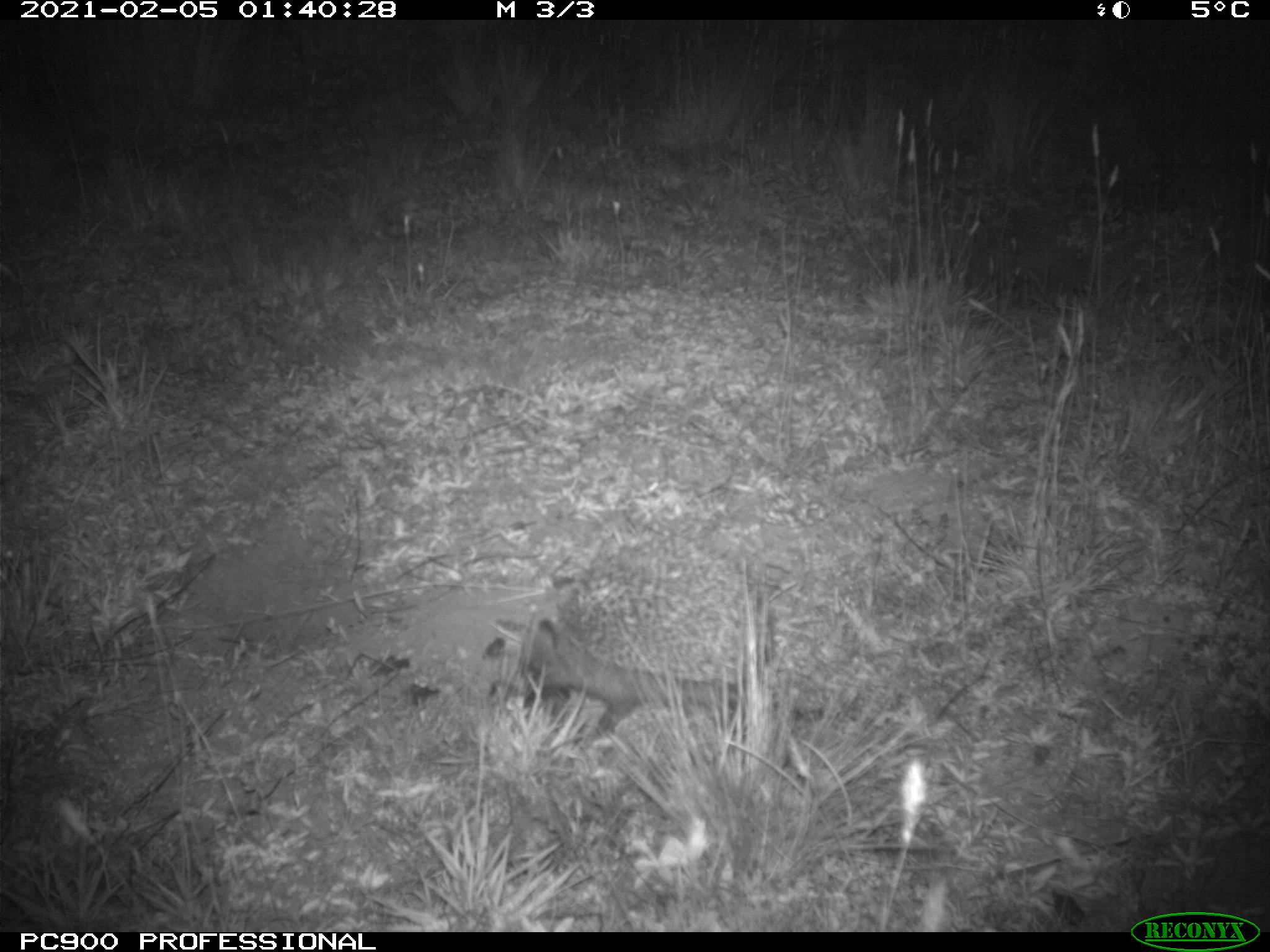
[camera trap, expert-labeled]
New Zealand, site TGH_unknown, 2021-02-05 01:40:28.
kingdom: Animalia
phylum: Chordata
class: Mammalia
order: Eulipotyphla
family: Erinaceidae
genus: Erinaceus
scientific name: Erinaceus europaeus europaeus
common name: european hedgehog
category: hedgehog